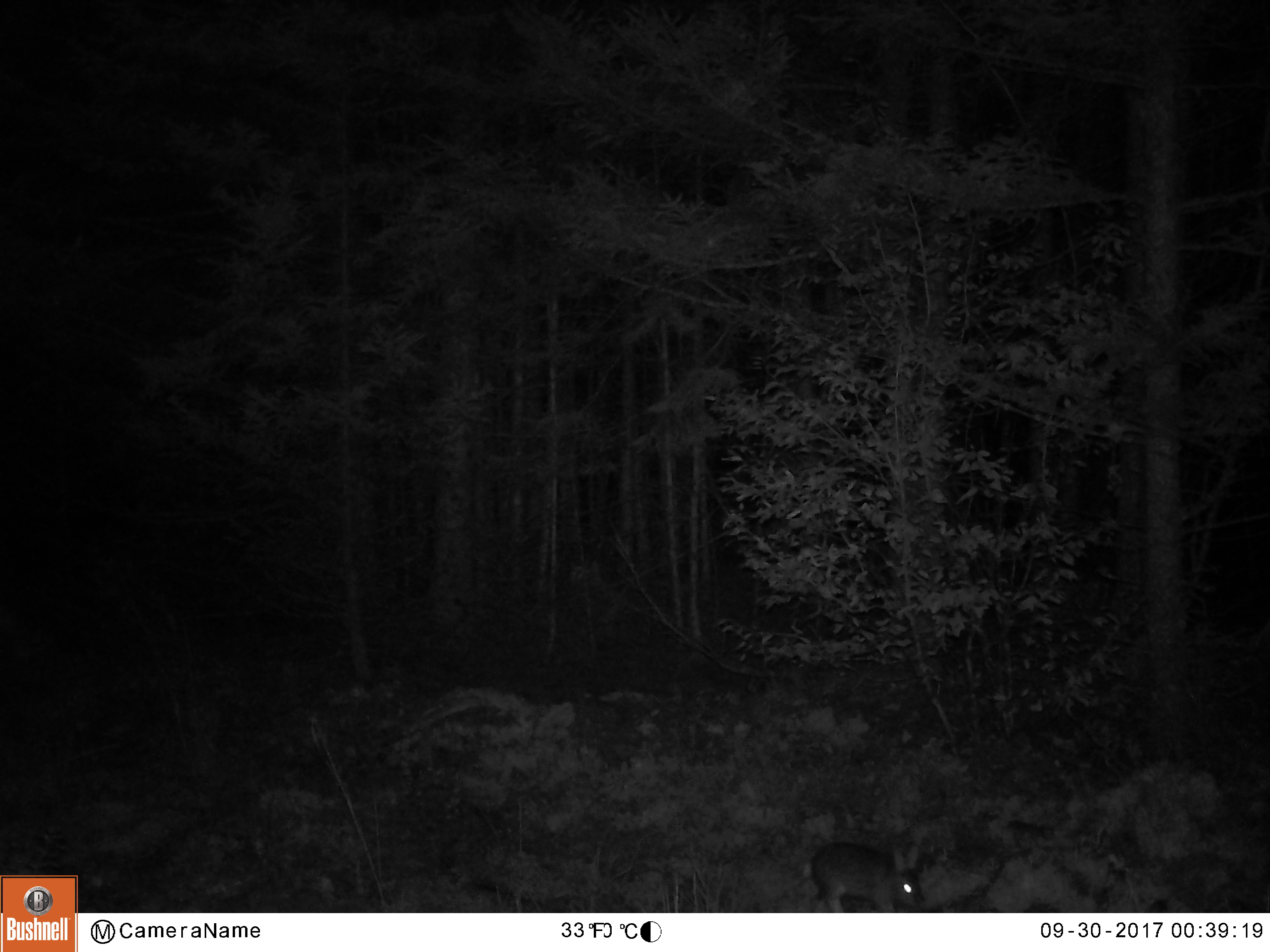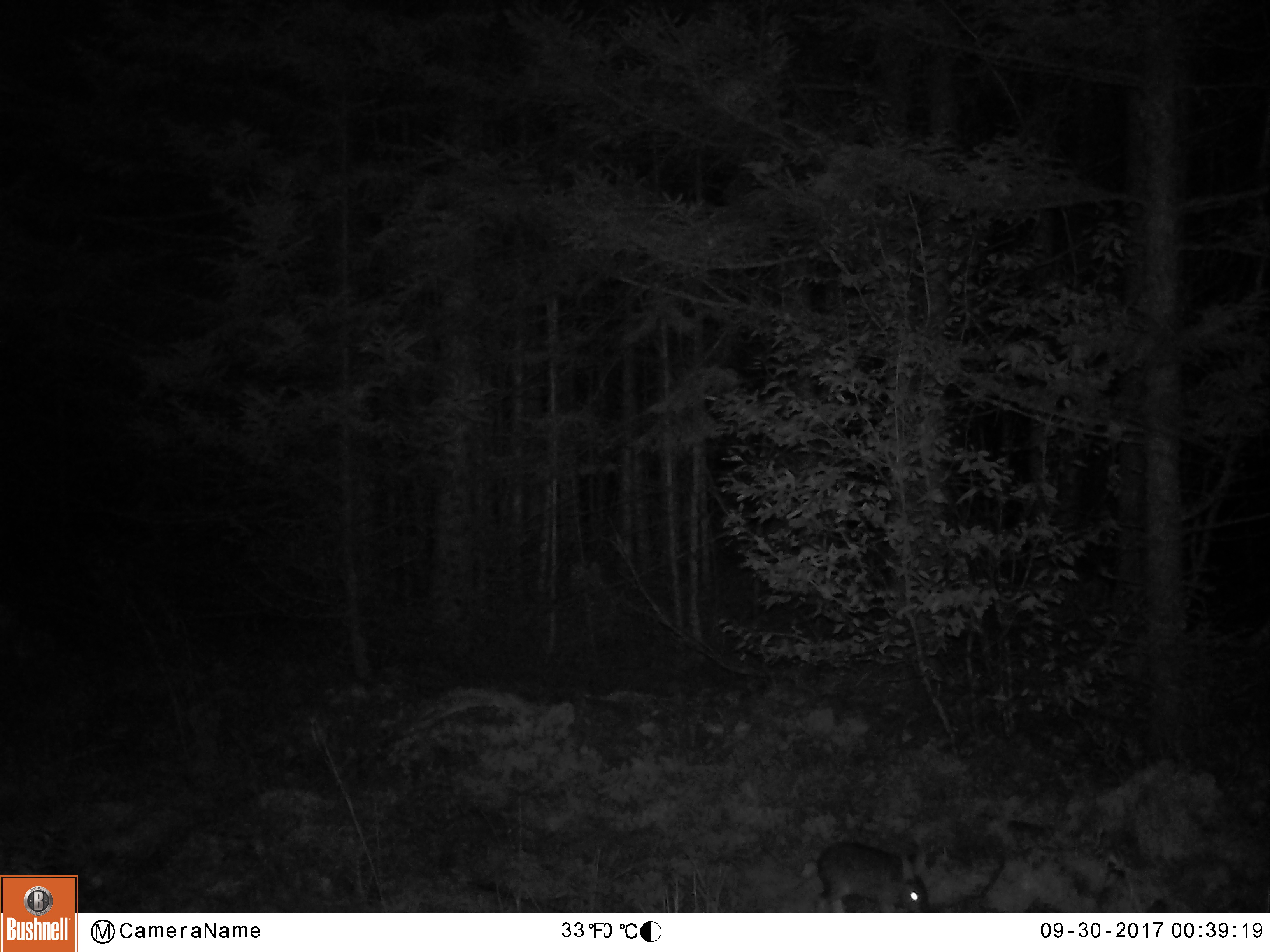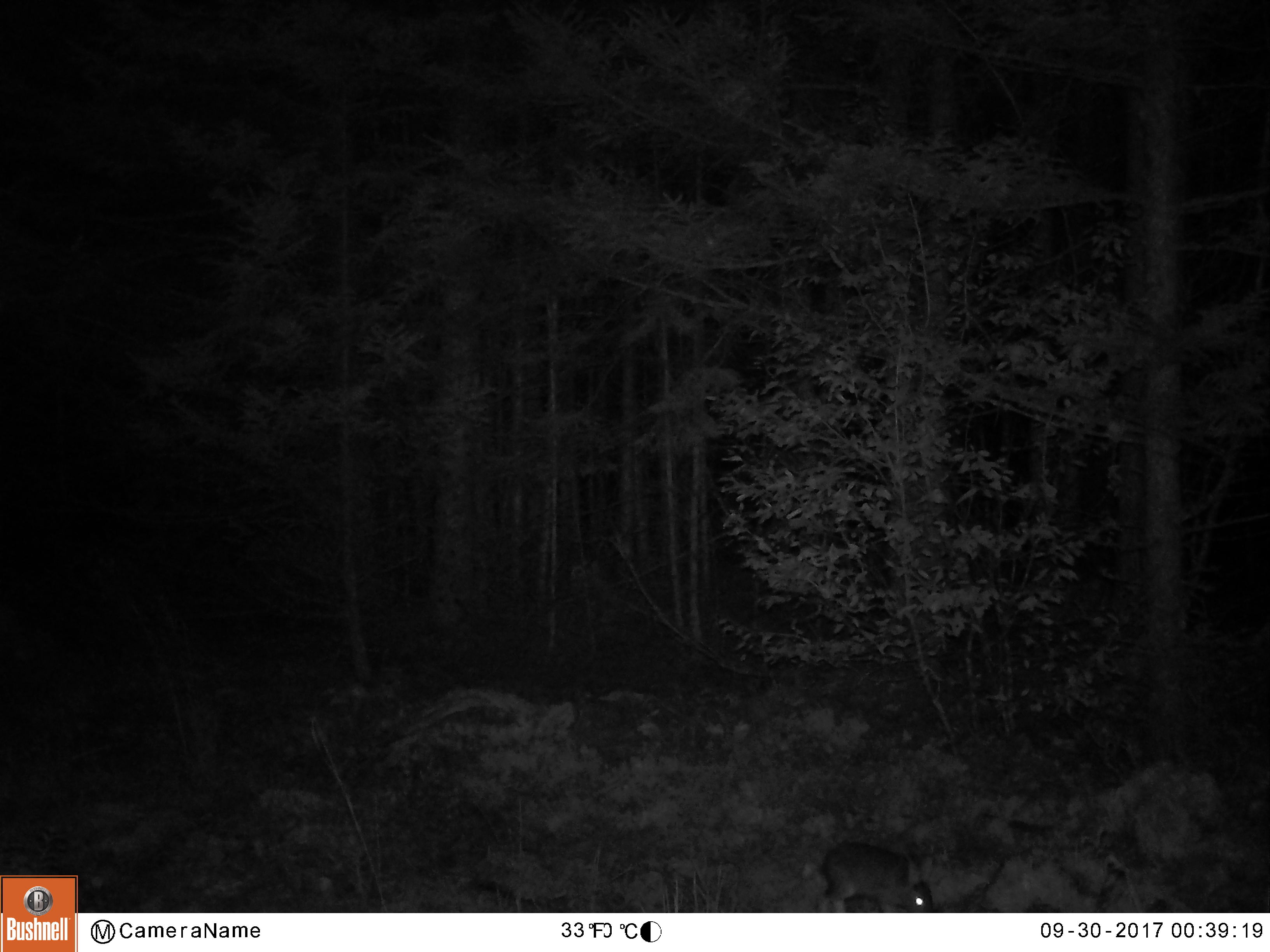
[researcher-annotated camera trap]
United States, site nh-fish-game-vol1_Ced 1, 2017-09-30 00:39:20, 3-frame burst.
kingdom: Animalia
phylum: Chordata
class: Mammalia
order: Lagomorpha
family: Leporidae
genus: Lepus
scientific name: Lepus americanus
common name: snowshoe hare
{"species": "snowshoe hare (Lepus americanus)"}